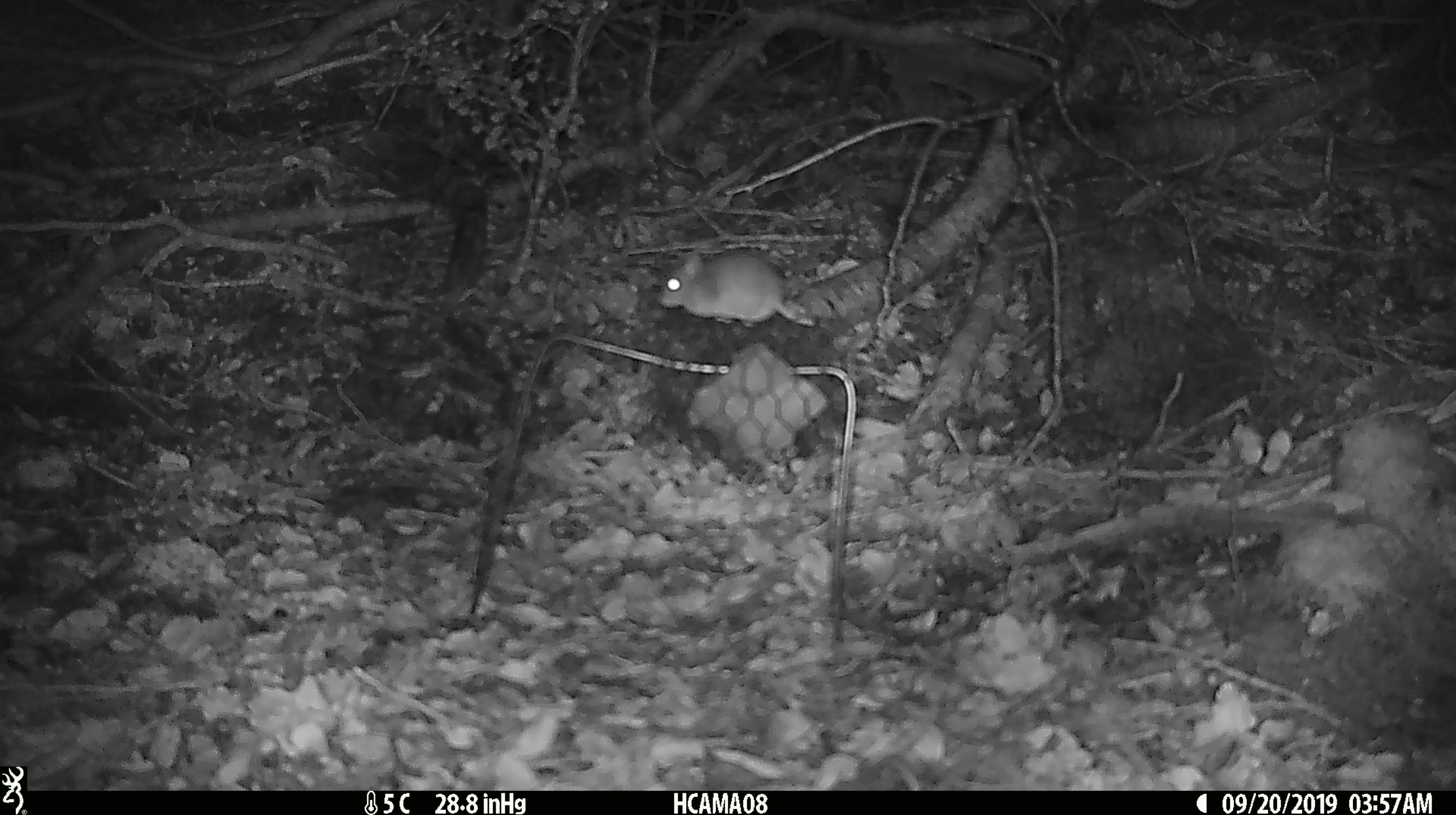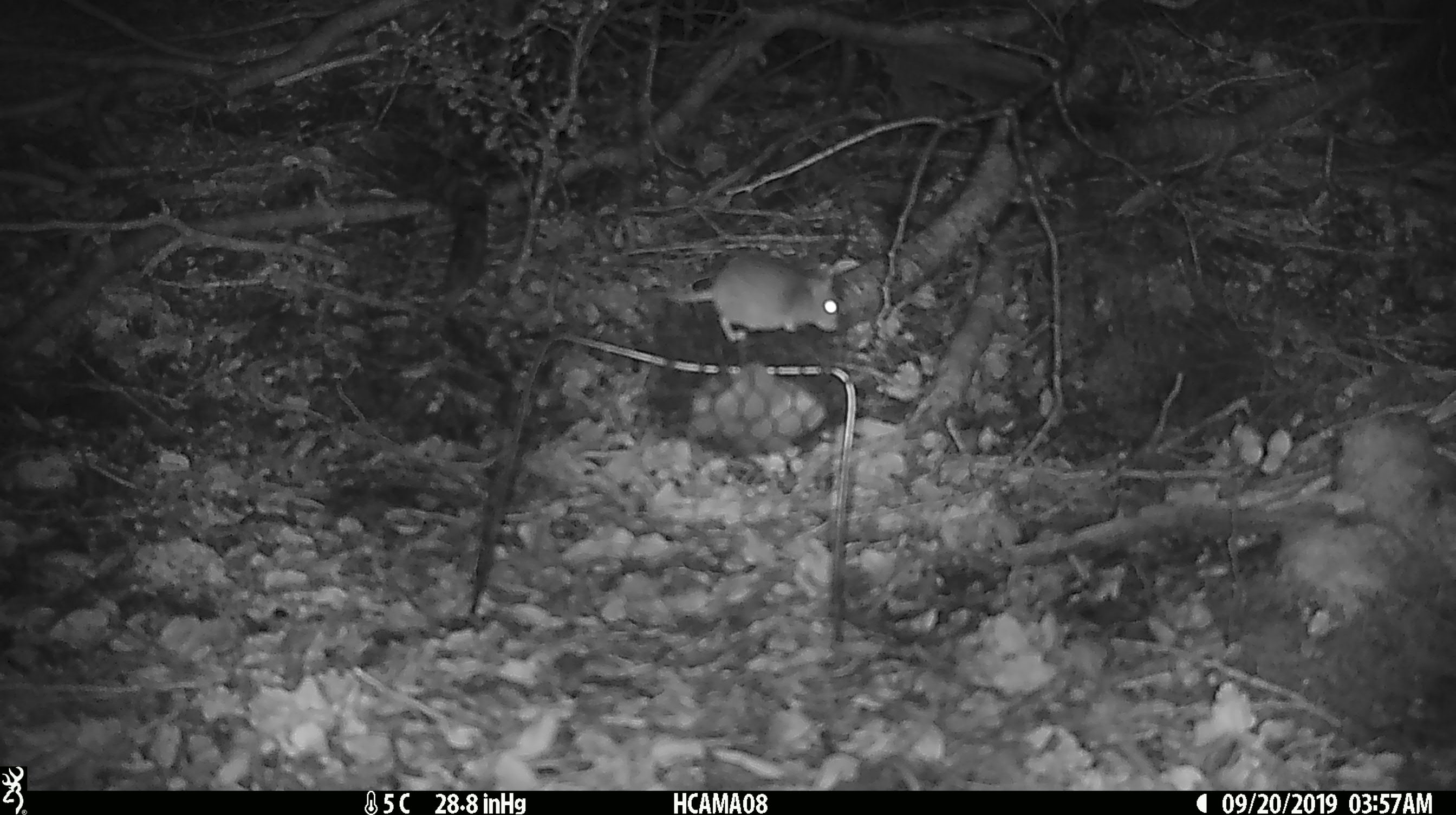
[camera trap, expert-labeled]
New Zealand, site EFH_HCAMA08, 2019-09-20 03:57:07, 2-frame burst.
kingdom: Animalia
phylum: Chordata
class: Mammalia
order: Rodentia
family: Muridae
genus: Mus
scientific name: Mus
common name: mouse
Mouse (Mus).